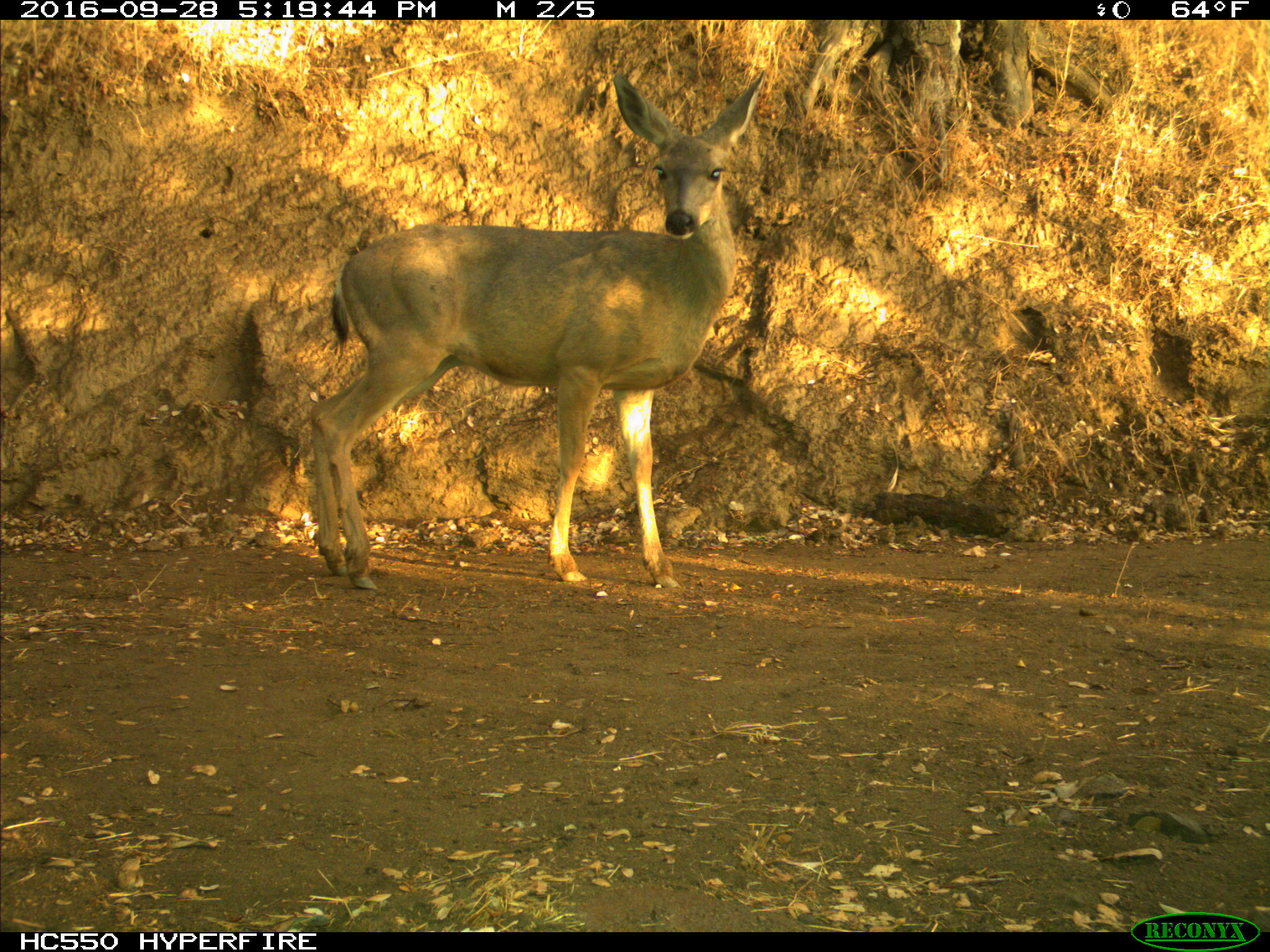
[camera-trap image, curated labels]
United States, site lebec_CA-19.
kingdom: Animalia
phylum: Chordata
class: Mammalia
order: Artiodactyla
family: Cervidae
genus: Odocoileus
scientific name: Odocoileus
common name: deer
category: unidentified deer